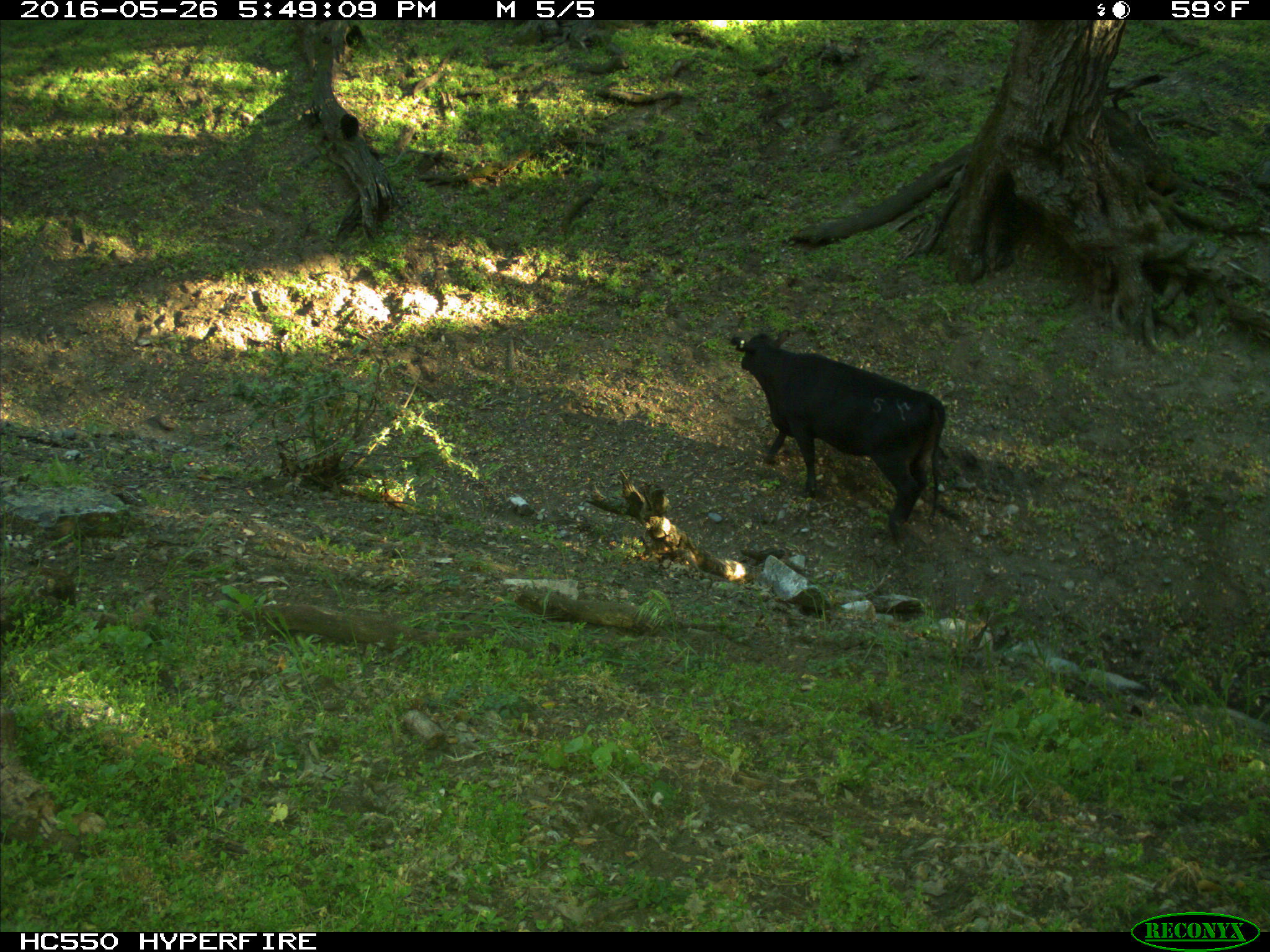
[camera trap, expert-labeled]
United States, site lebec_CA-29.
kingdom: Animalia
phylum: Chordata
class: Mammalia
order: Artiodactyla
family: Bovidae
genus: Bos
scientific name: Bos taurus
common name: domestic cow